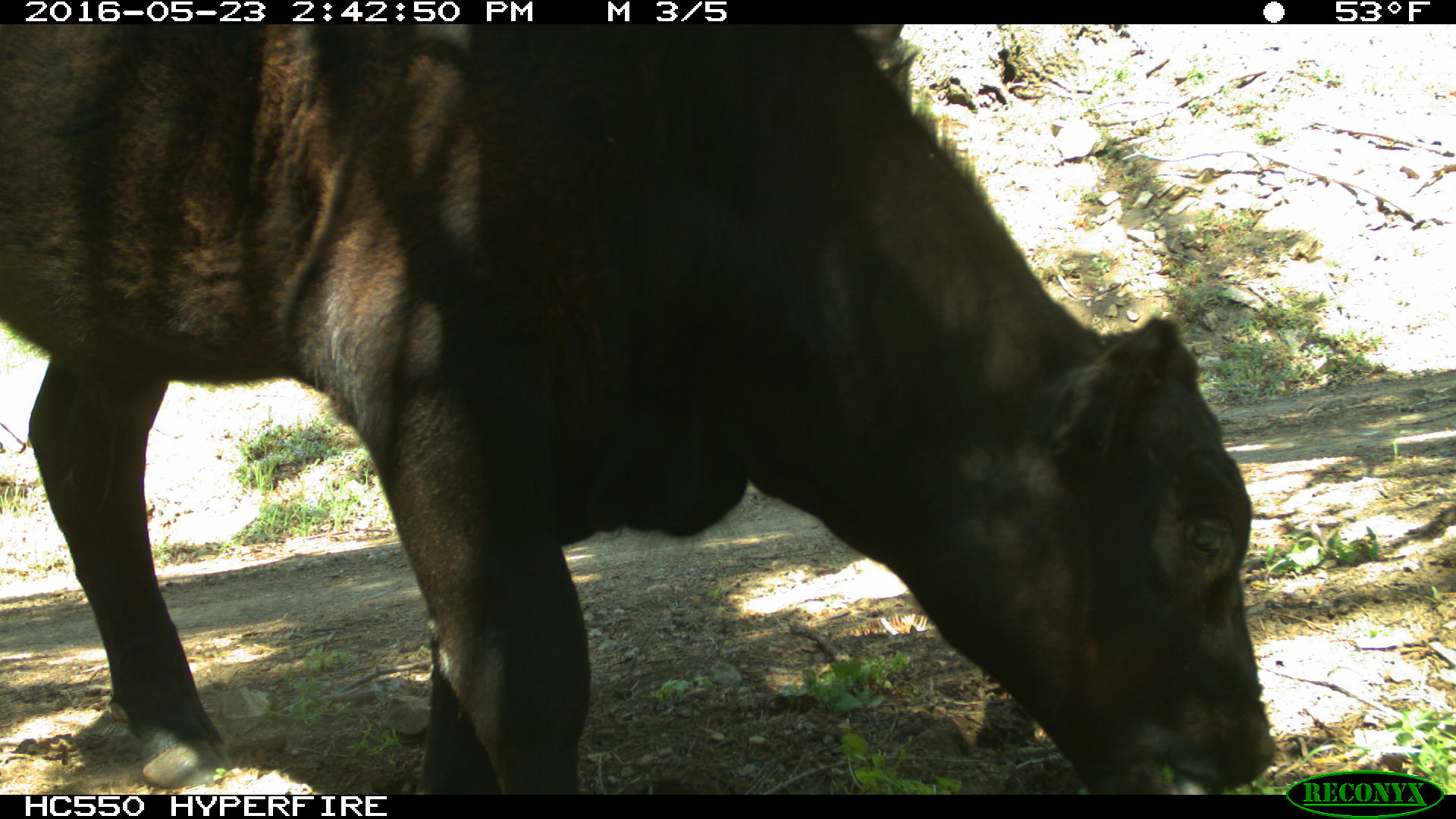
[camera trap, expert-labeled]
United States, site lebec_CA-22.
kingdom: Animalia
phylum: Chordata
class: Mammalia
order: Artiodactyla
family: Bovidae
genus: Bos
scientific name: Bos taurus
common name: domestic cow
Bos taurus (domestic cow).